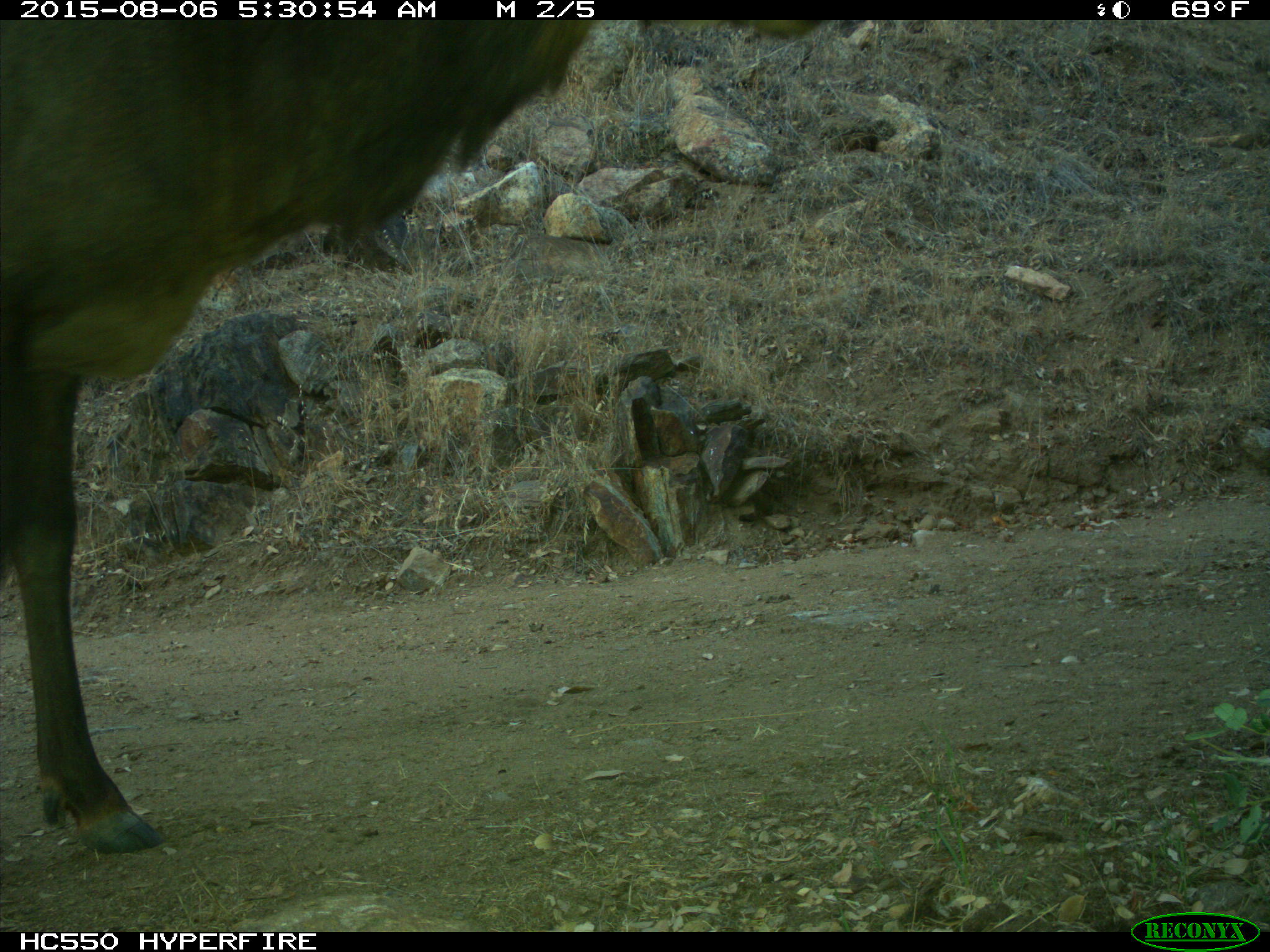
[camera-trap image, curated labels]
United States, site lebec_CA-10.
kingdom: Animalia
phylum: Chordata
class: Mammalia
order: Artiodactyla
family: Cervidae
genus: Cervus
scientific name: Cervus canadensis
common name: elk